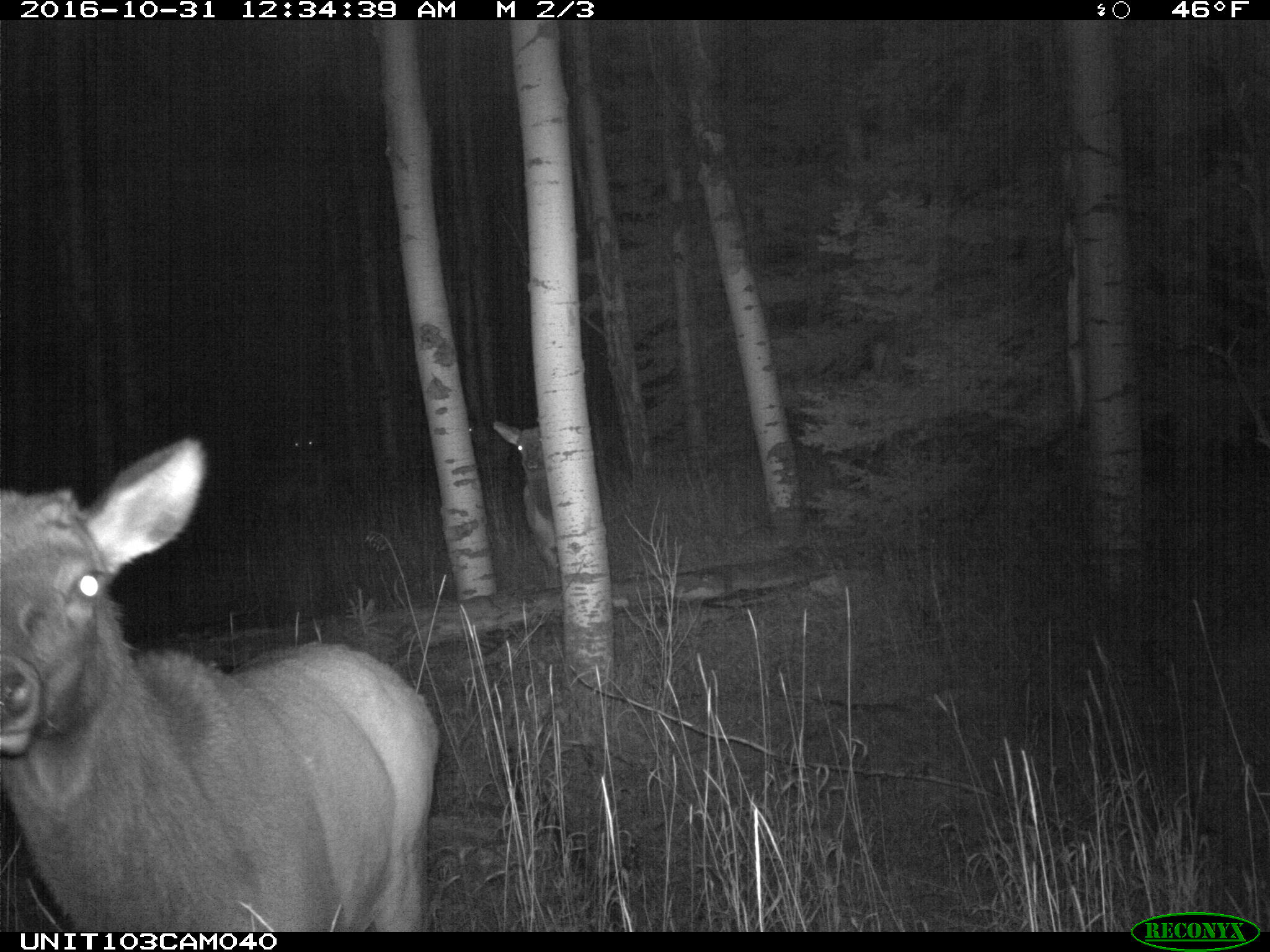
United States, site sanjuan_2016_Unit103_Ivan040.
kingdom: Animalia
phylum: Chordata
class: Mammalia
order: Artiodactyla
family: Cervidae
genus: Cervus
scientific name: Cervus elaphus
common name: red deer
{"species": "Cervus elaphus (red deer)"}